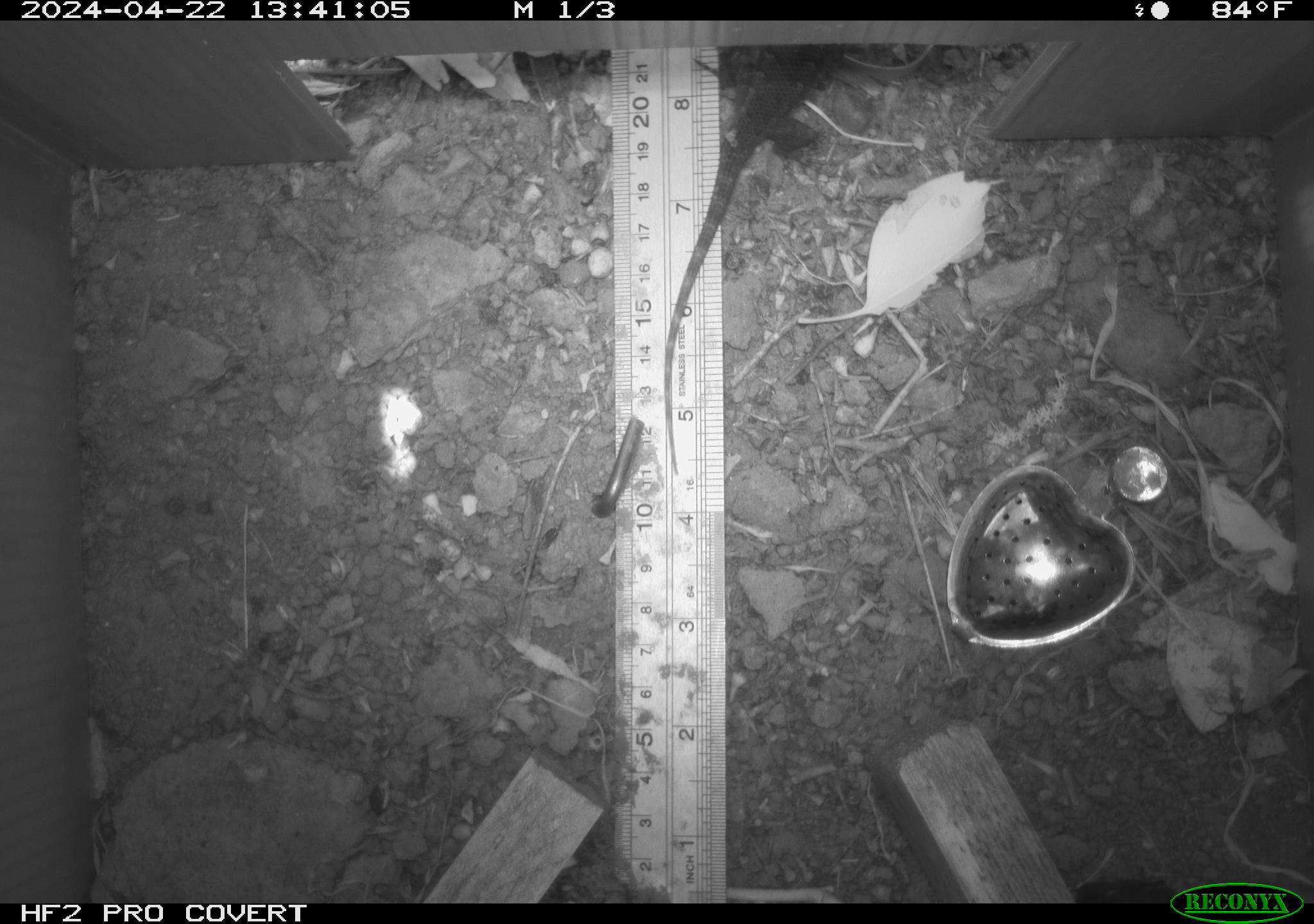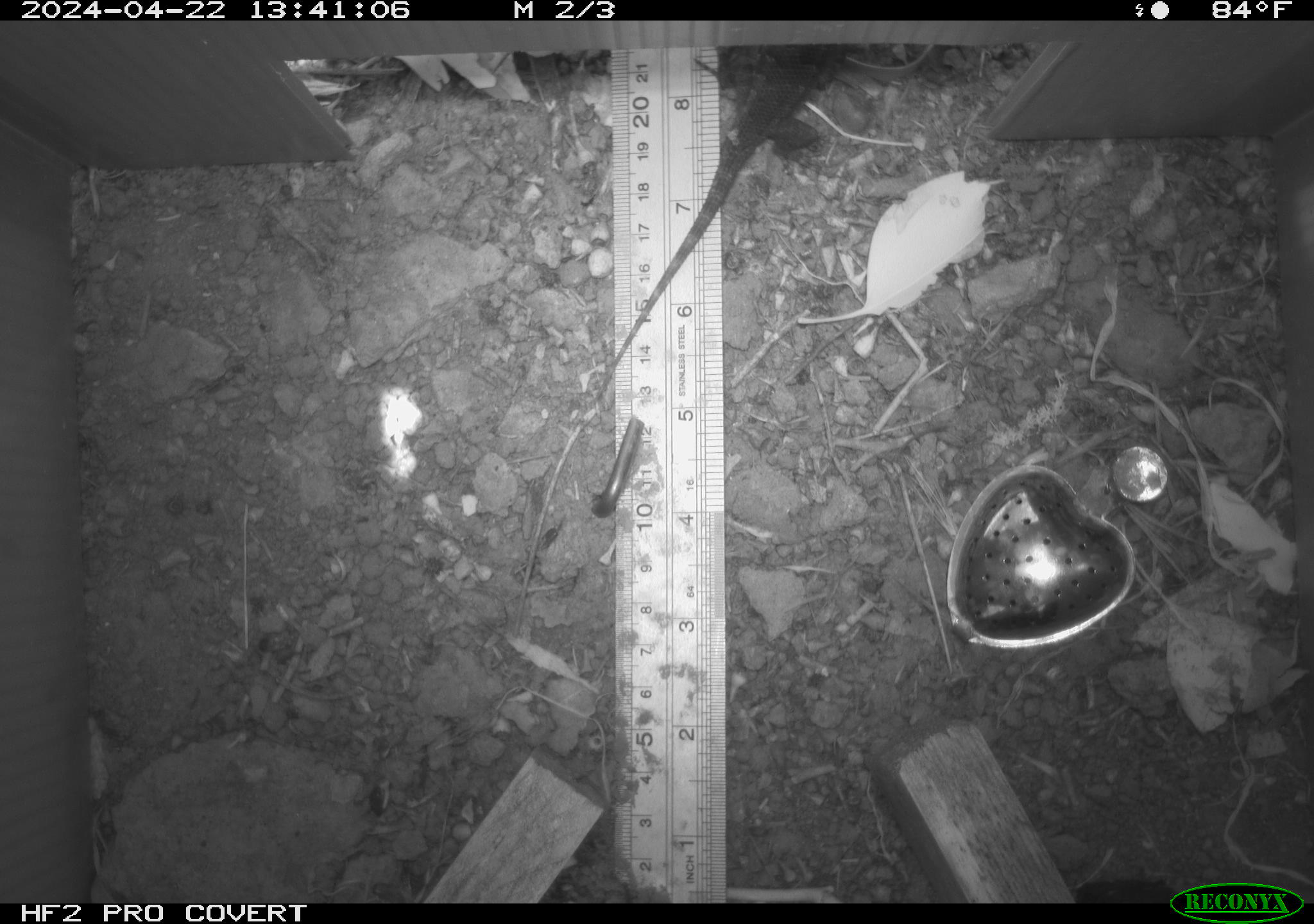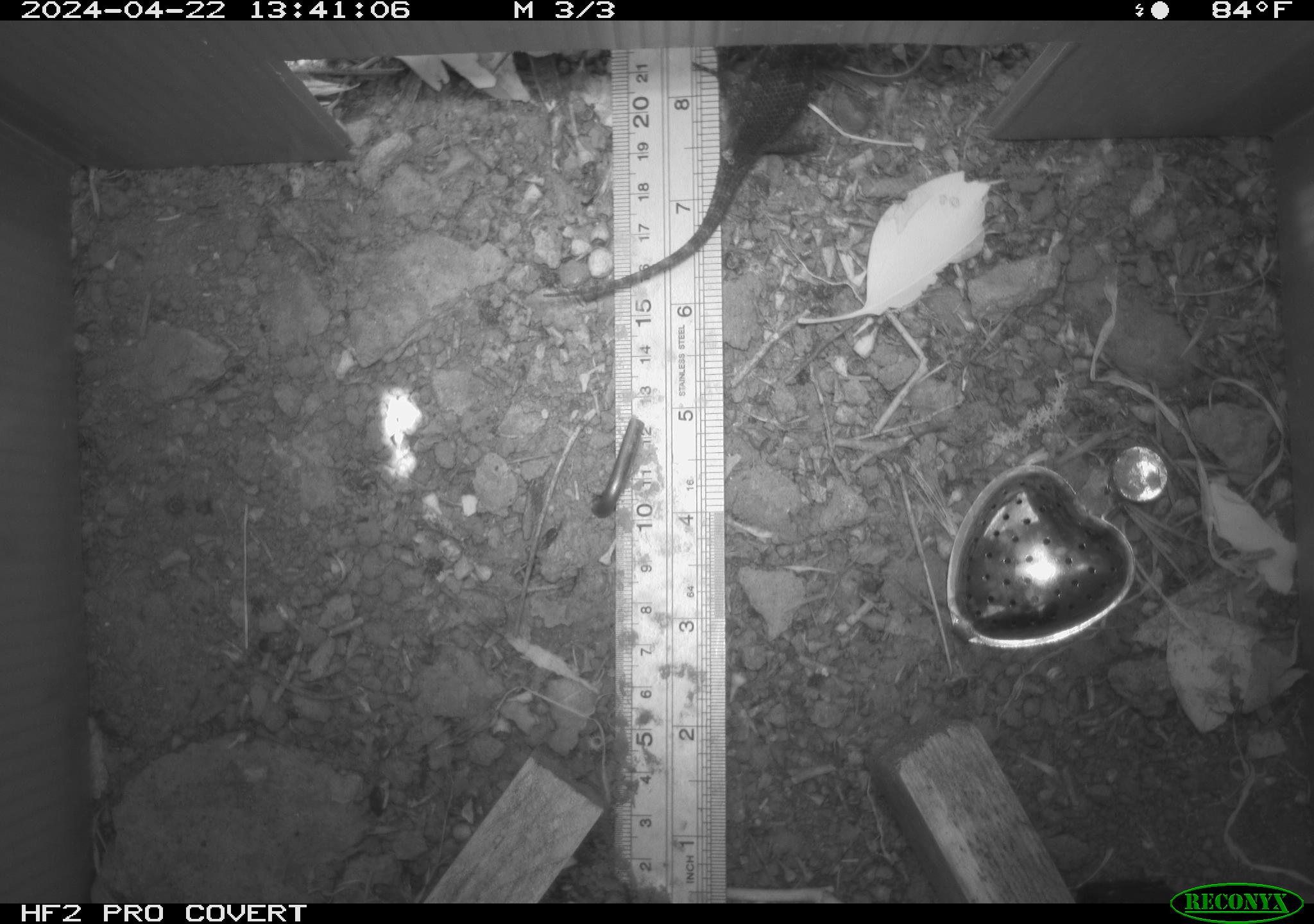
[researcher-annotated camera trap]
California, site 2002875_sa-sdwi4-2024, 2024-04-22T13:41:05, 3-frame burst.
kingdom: Animalia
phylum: Chordata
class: Reptilia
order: Squamata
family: Phrynosomatidae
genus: Sceloporus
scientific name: Sceloporus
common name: spiny lizards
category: sceloporus species